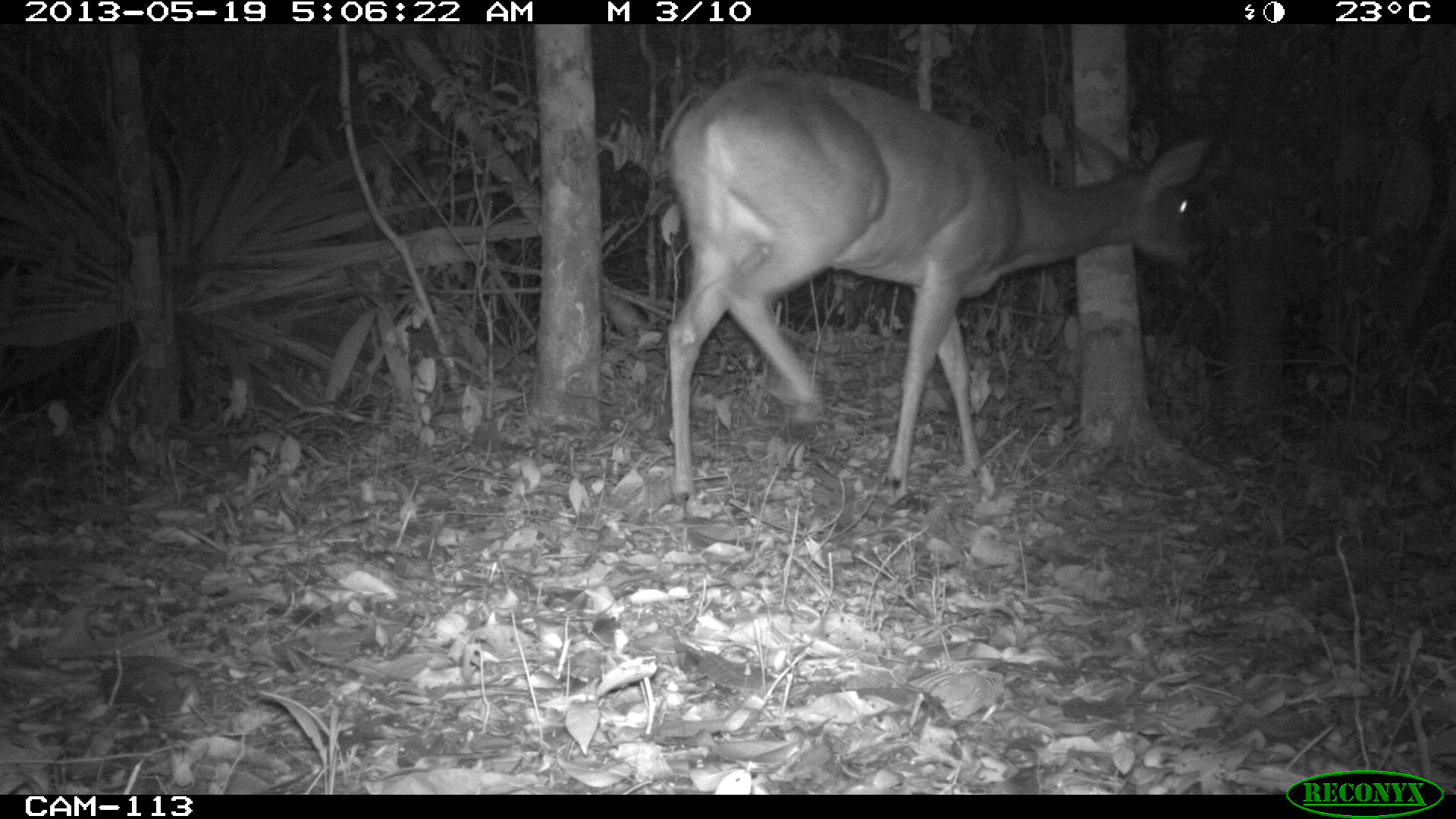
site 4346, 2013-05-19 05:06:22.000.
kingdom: Animalia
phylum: Chordata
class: Mammalia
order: Artiodactyla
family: Cervidae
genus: Odocoileus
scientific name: Odocoileus virginianus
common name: white-tailed deer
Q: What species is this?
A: Odocoileus virginianus (white-tailed deer).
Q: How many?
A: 1.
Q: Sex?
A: Female.